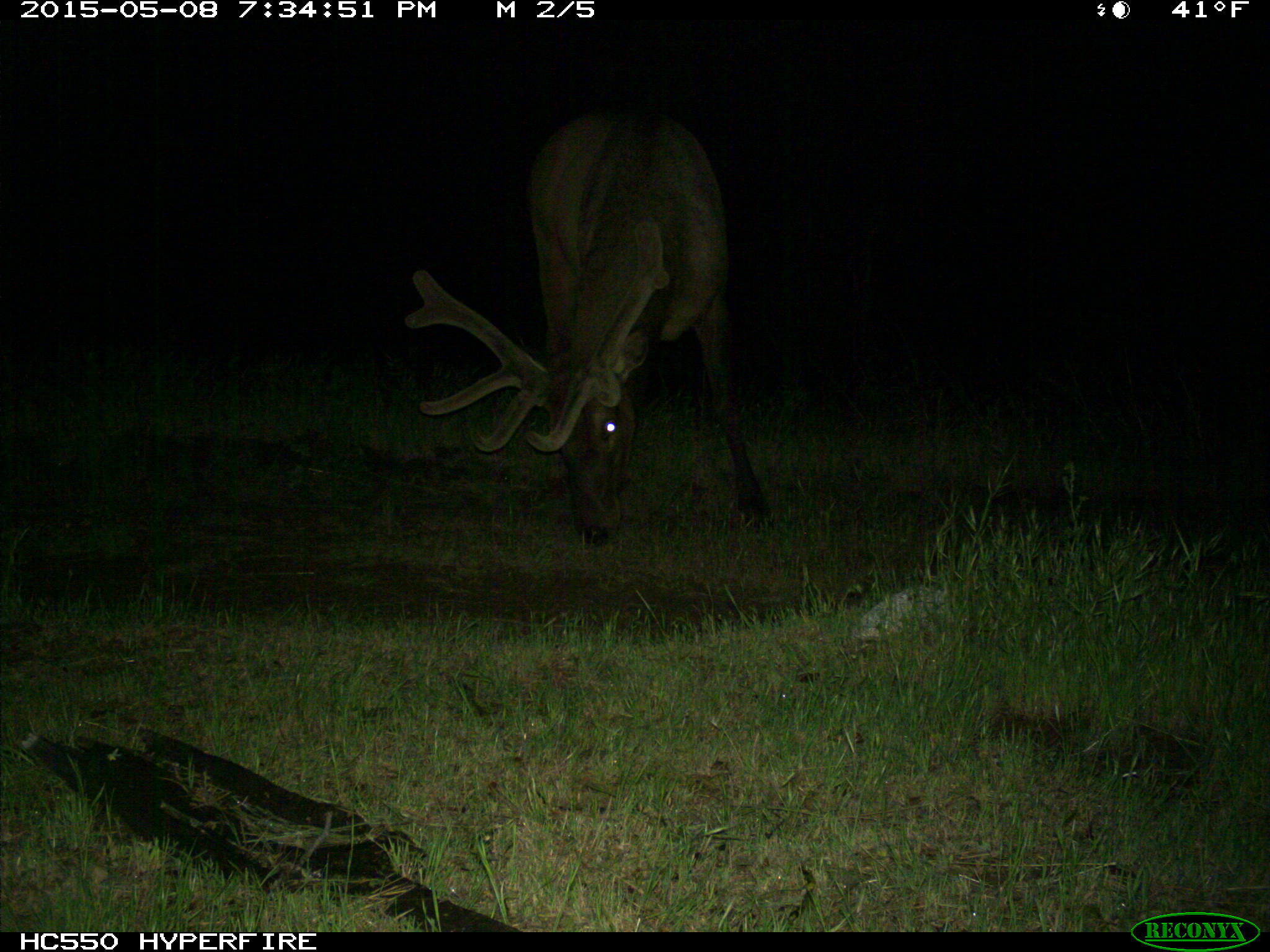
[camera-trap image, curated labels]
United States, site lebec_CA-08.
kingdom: Animalia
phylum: Chordata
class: Mammalia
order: Artiodactyla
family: Cervidae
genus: Cervus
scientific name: Cervus canadensis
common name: elk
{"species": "Cervus canadensis (elk)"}